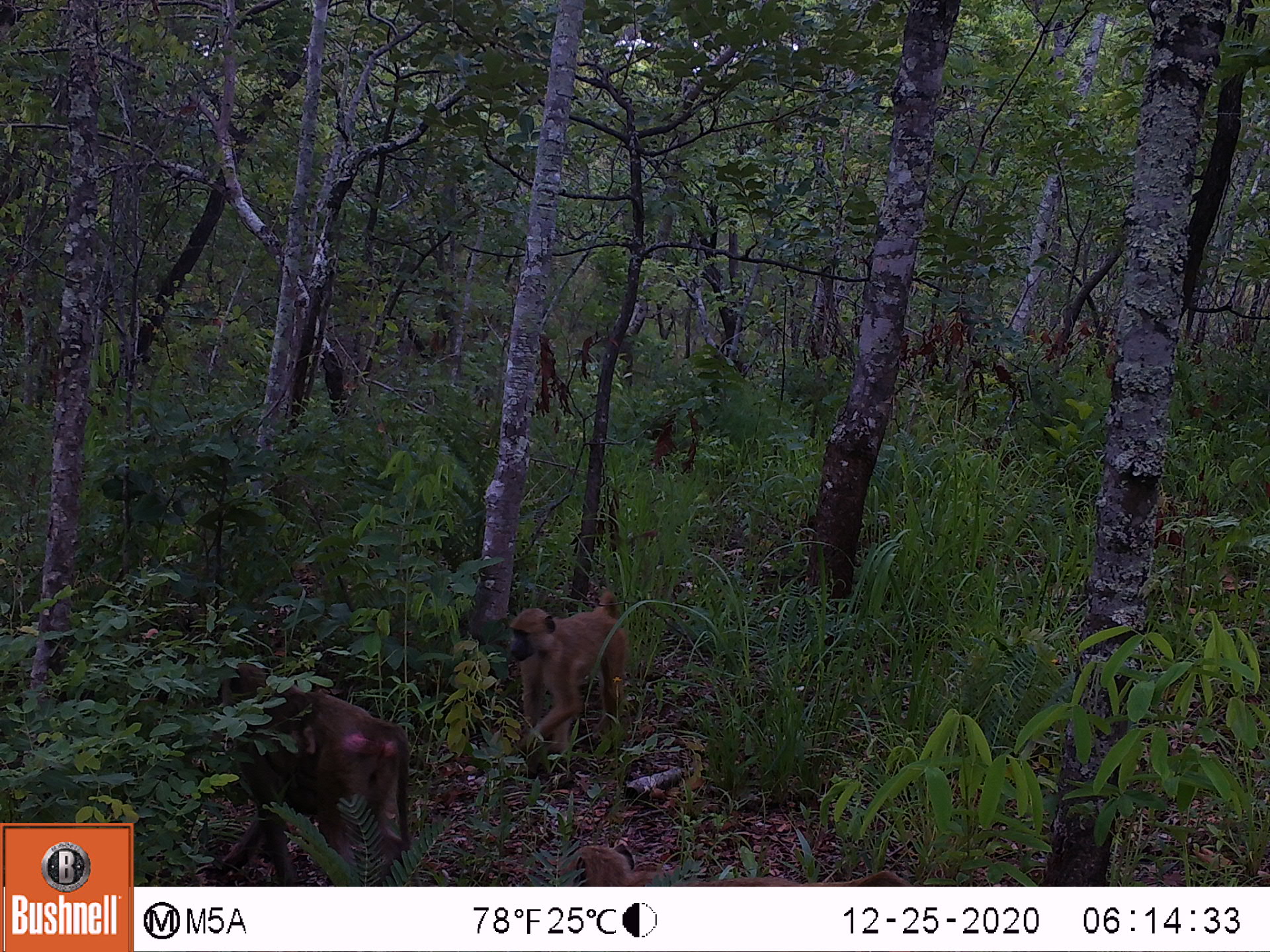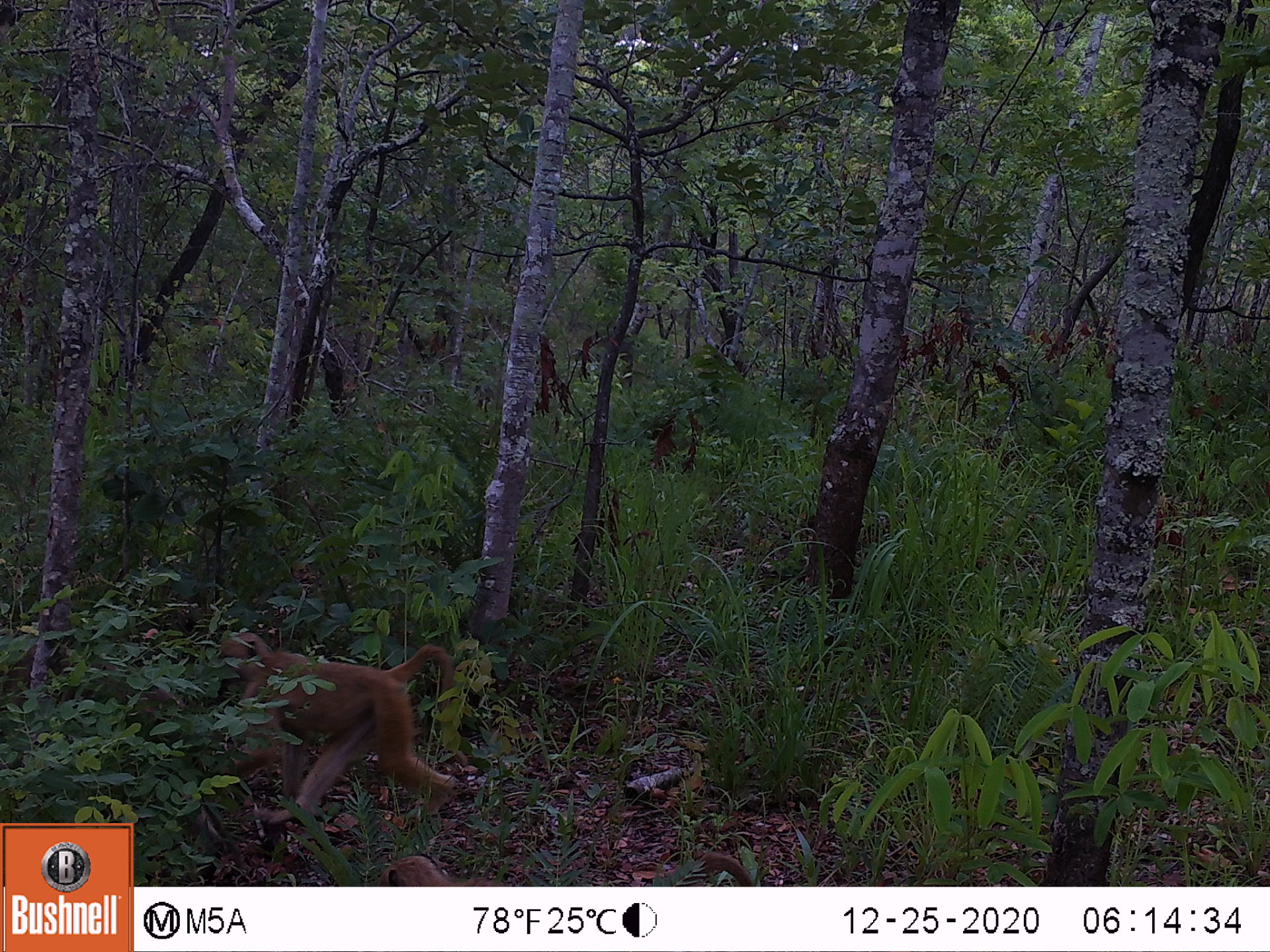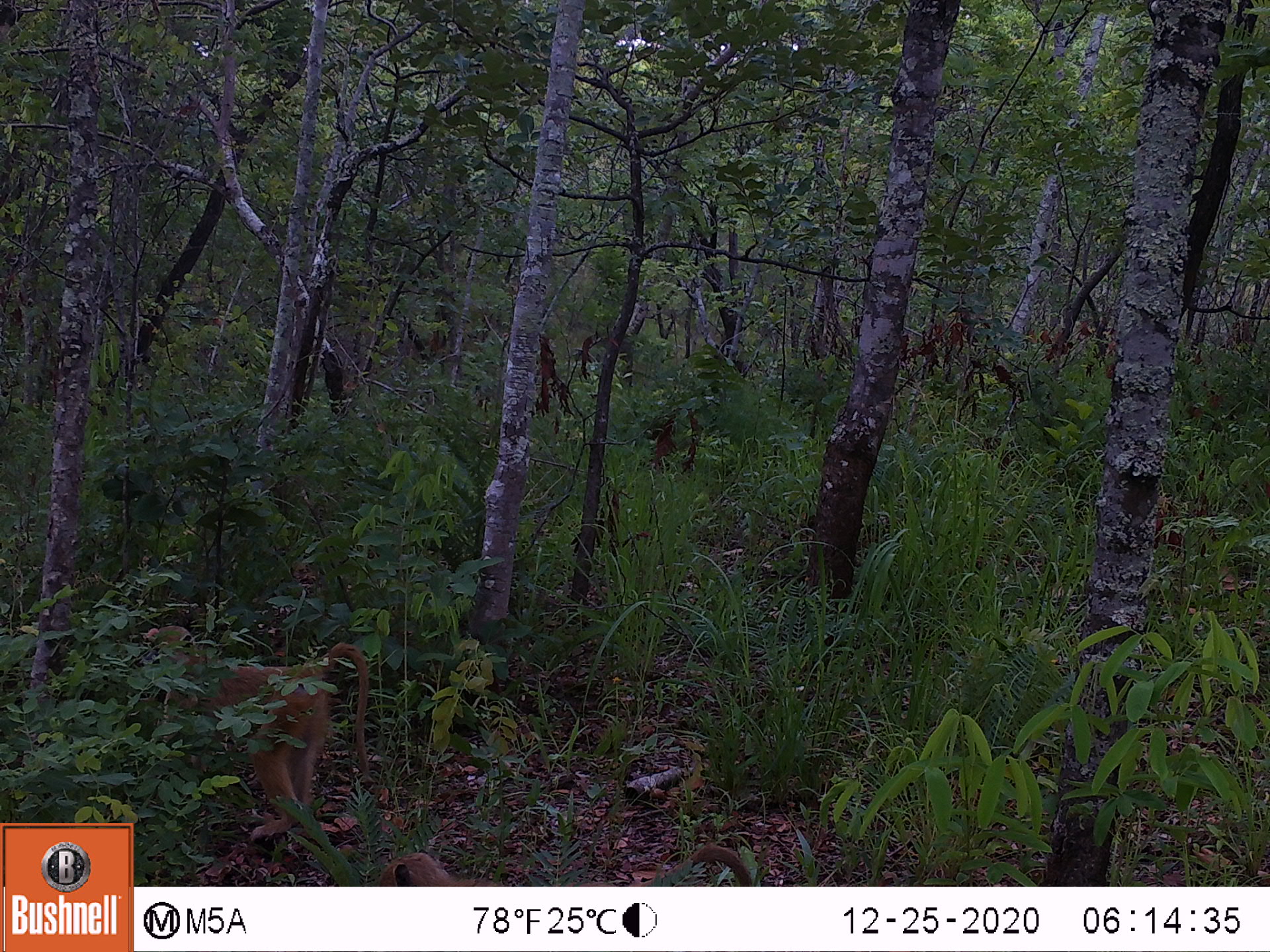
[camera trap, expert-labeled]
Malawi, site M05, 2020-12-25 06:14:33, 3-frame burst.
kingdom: Animalia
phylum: Chordata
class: Mammalia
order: Primates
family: Cercopithecidae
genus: Papio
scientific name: Papio cynocephalus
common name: yellow baboon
Yellow baboon (Papio cynocephalus), count 3.